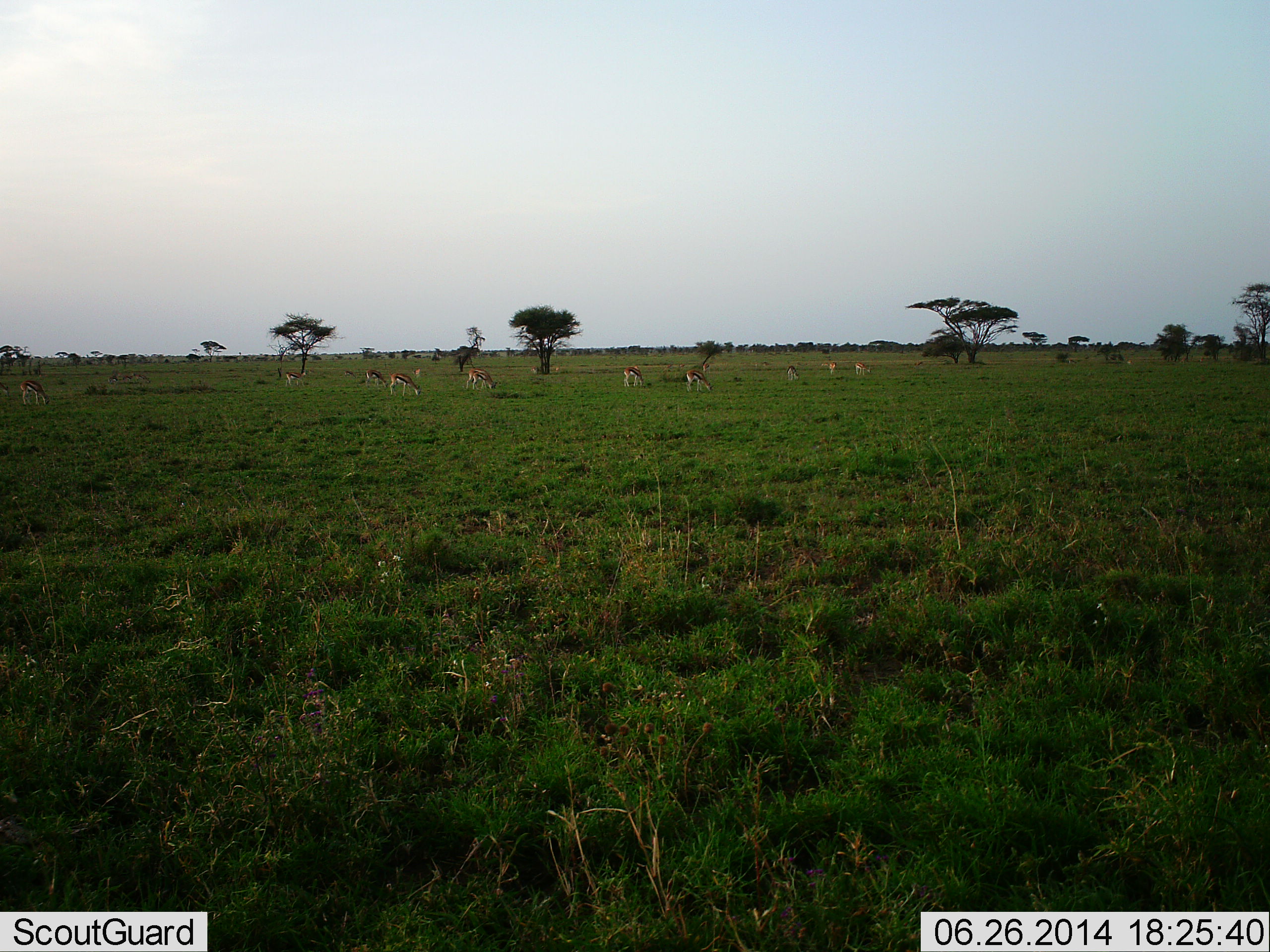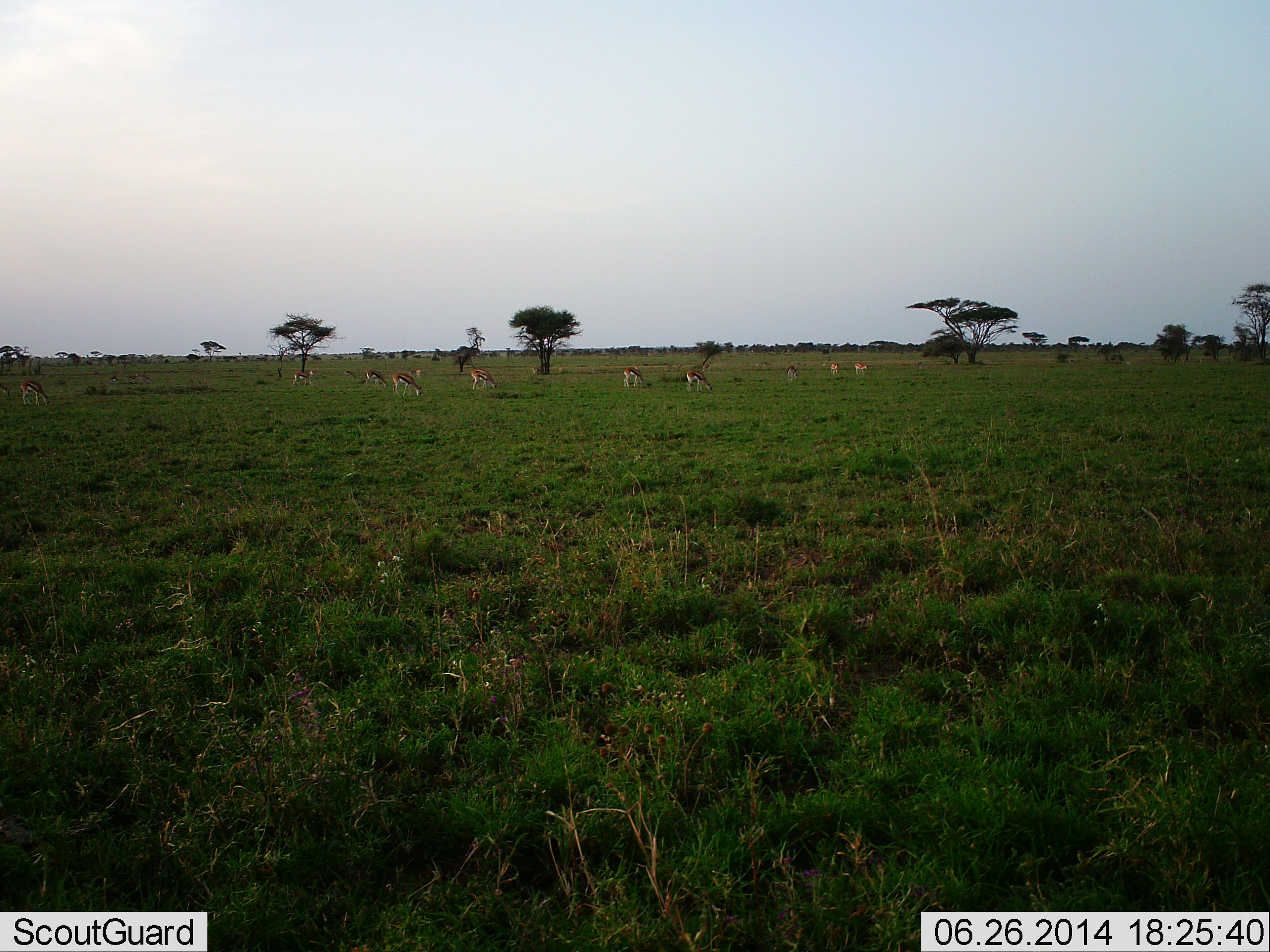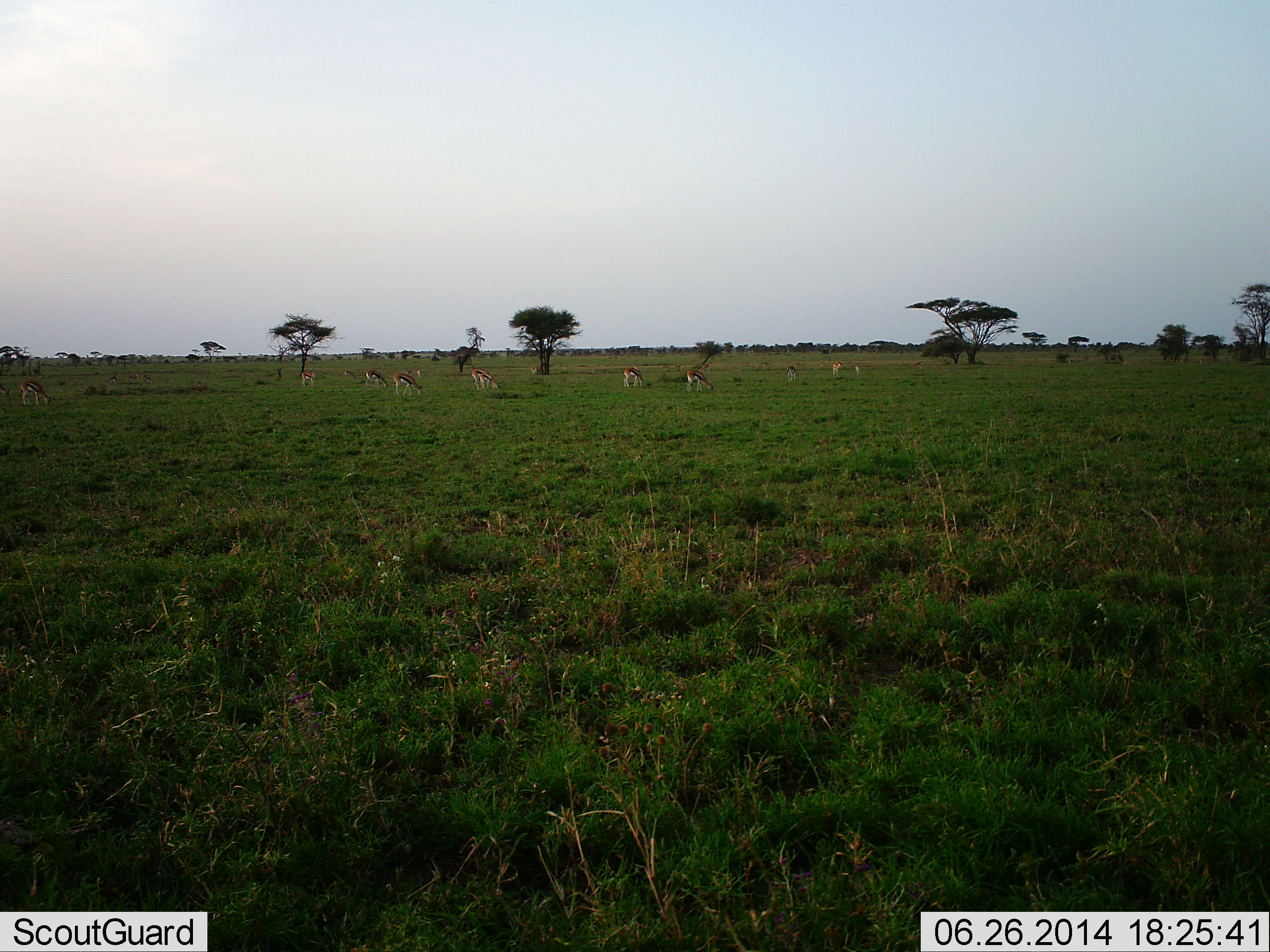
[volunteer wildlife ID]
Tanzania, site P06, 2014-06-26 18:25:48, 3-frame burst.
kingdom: Animalia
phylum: Chordata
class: Mammalia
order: Artiodactyla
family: Bovidae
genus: Eudorcas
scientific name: Eudorcas thomsonii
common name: thomson's gazelle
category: gazellethomsons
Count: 10.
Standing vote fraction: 18%.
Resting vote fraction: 0%.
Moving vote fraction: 9%.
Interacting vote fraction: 0%.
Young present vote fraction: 0%.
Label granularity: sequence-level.